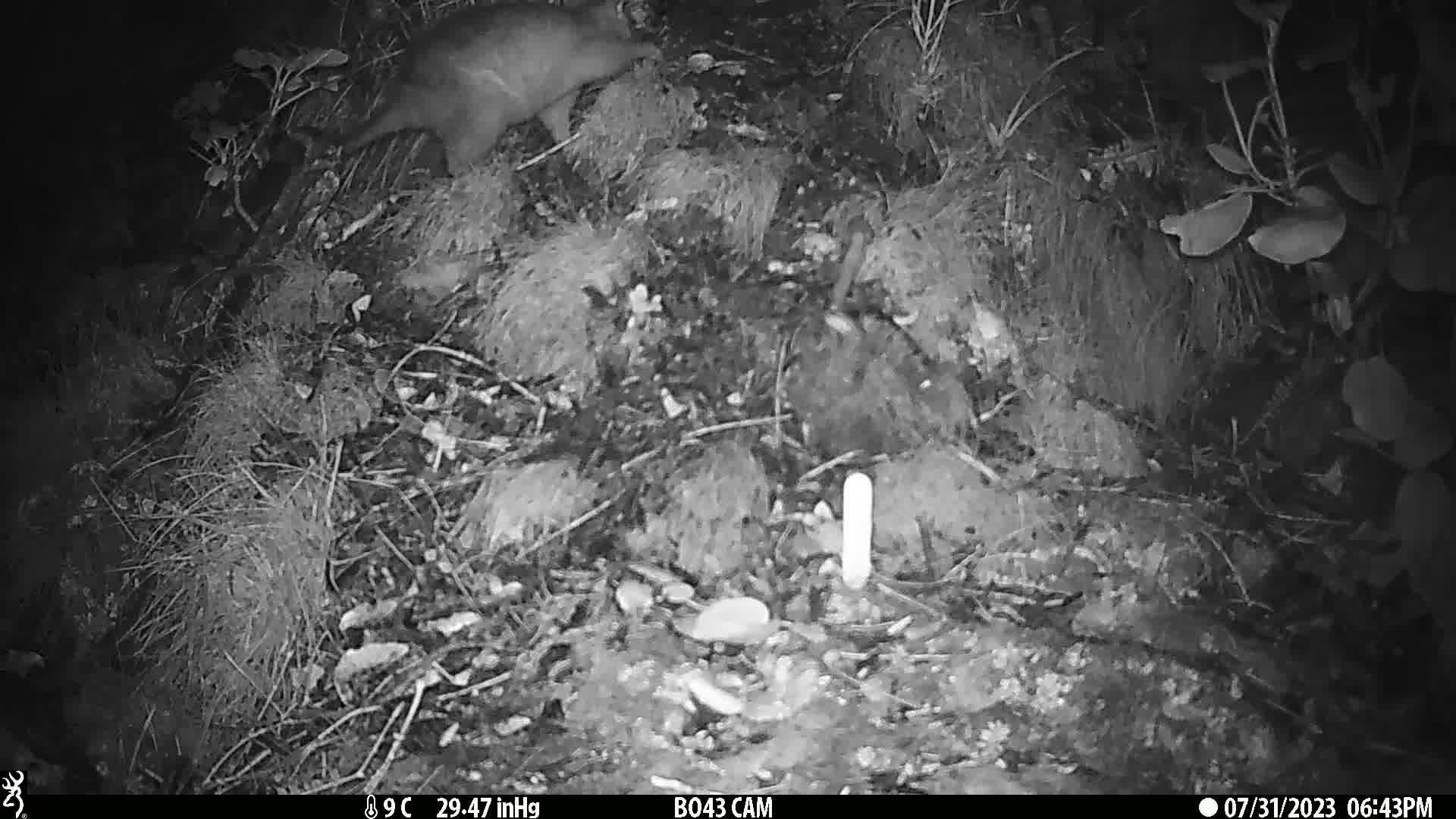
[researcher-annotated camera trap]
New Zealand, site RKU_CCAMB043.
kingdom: Animalia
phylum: Chordata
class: Mammalia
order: Diprotodontia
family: Phalangeridae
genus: Trichosurus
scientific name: Trichosurus vulpecula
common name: common brushtail possum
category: possum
Possum (common brushtail possum) (Trichosurus vulpecula).